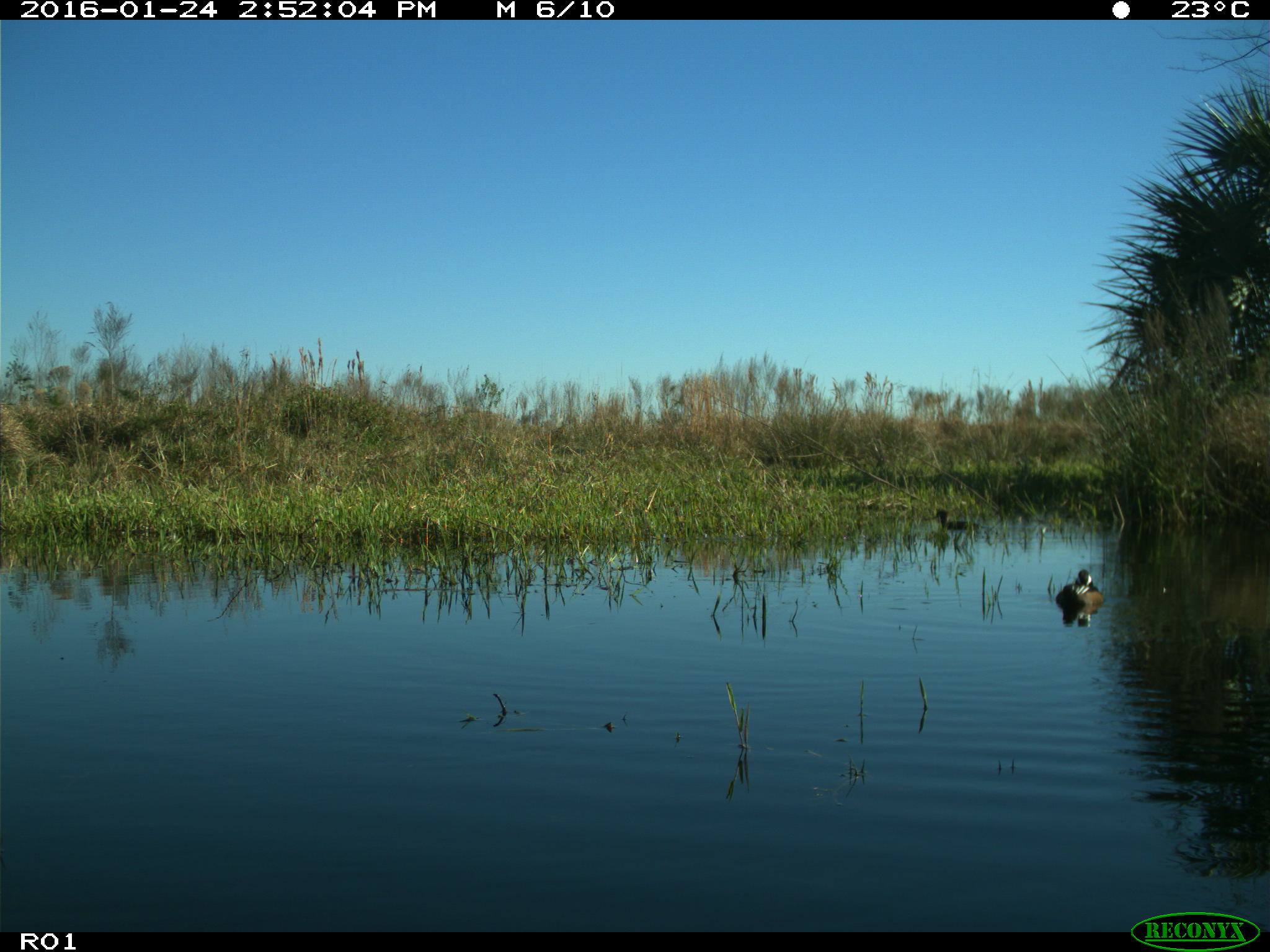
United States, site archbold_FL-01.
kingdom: Animalia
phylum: Chordata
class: Aves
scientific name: Aves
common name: birds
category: unidentified bird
Unidentified bird (birds) (Aves).